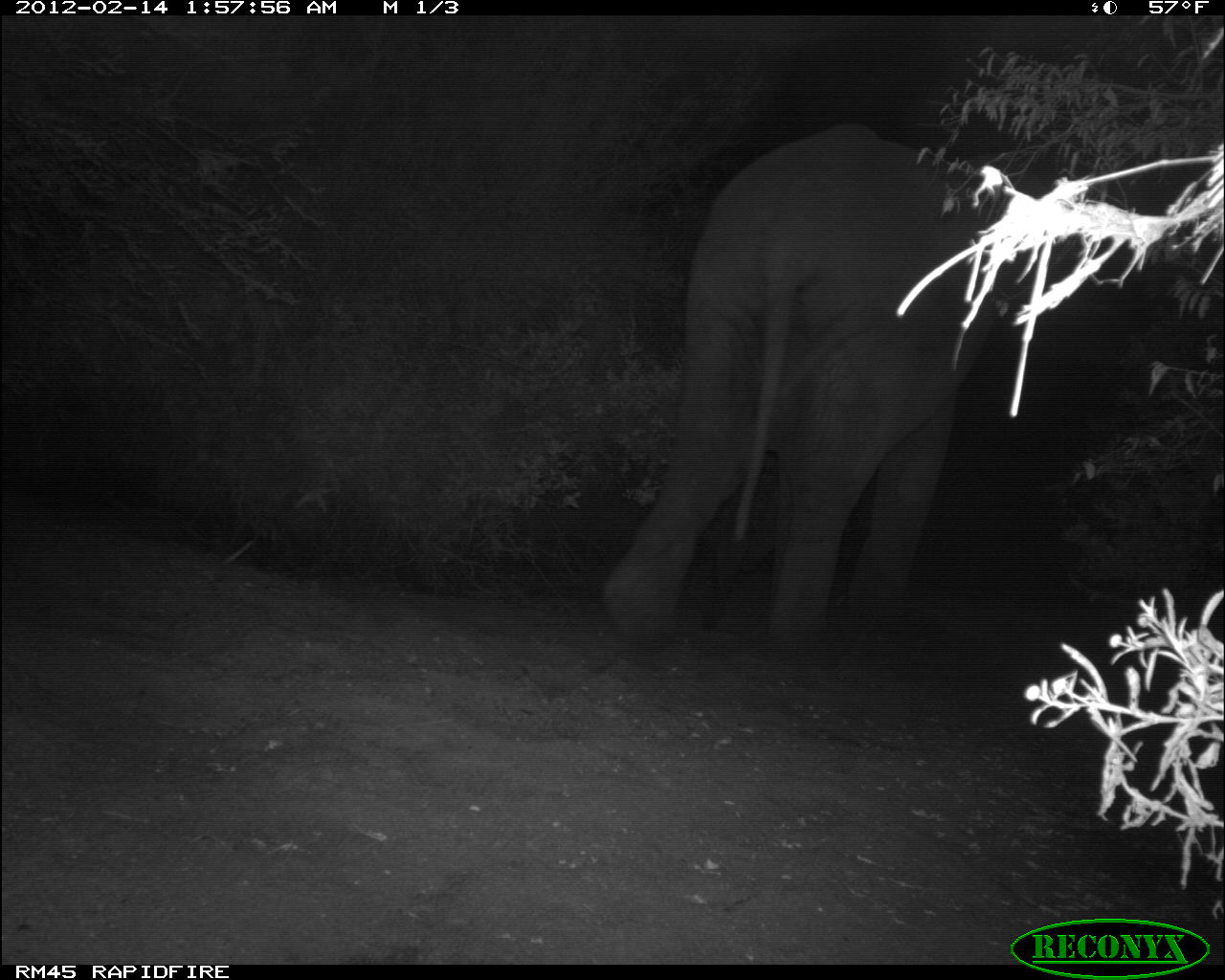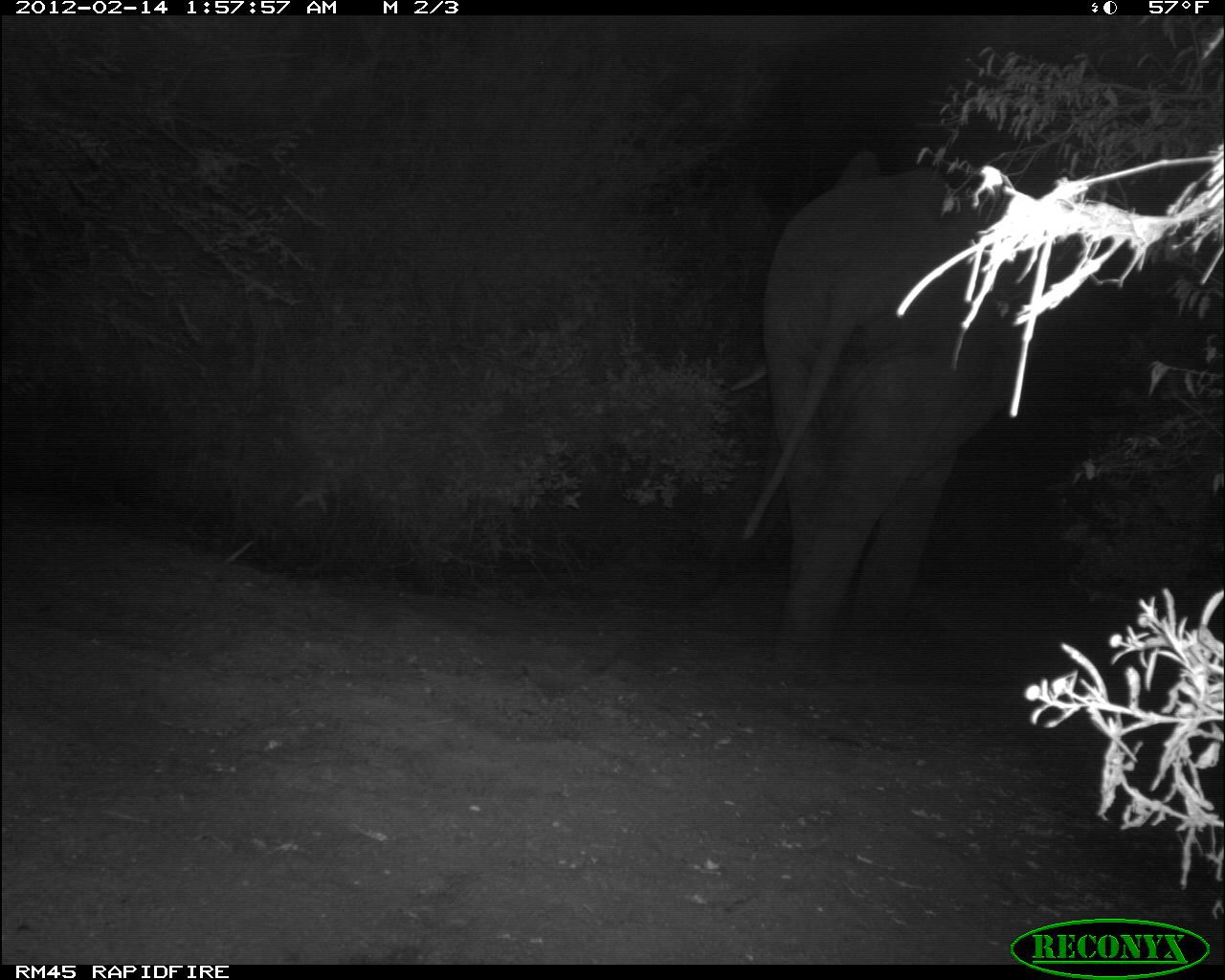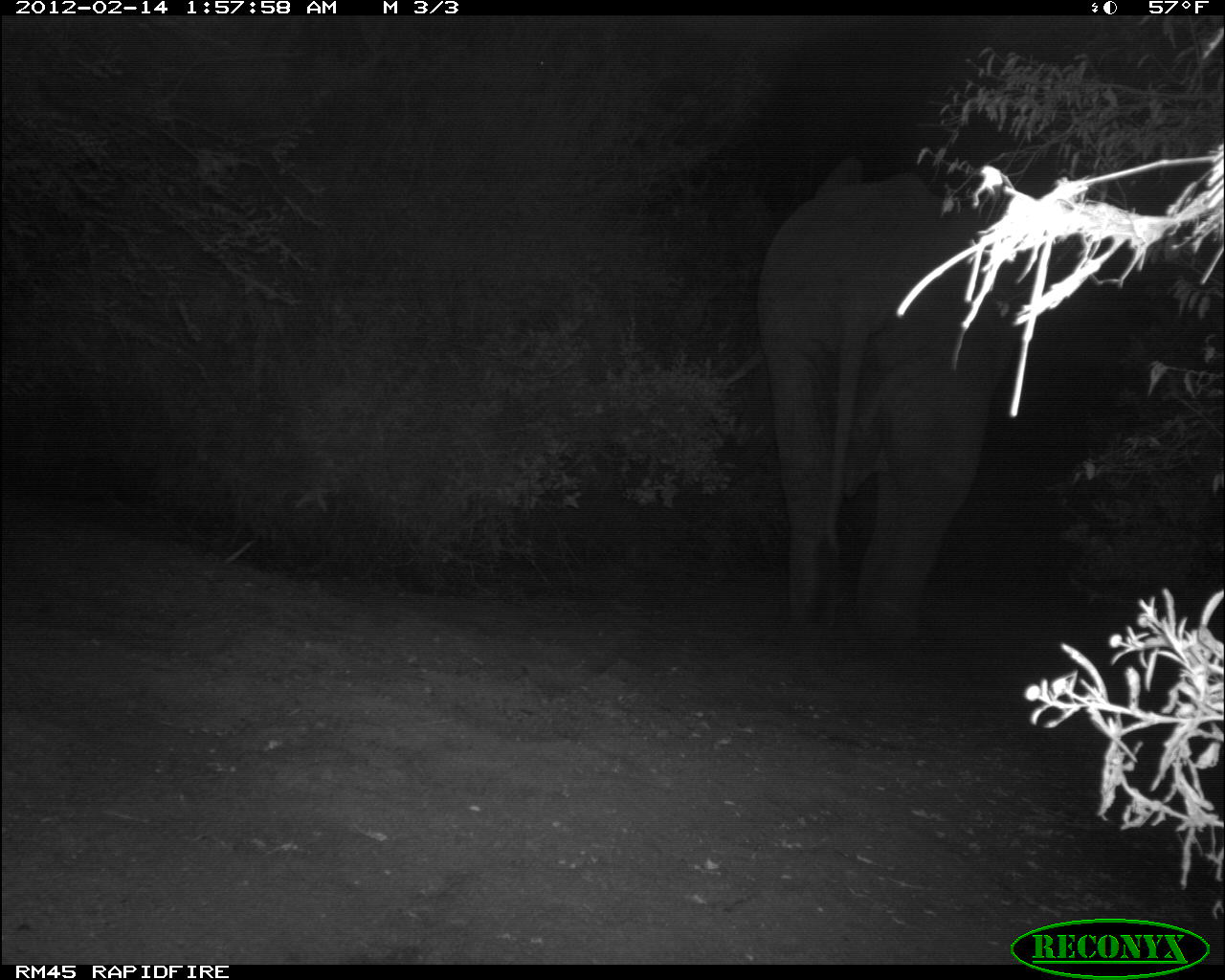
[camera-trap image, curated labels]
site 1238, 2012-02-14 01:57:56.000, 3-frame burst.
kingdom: Animalia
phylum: Chordata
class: Mammalia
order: Proboscidea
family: Elephantidae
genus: Loxodonta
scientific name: Loxodonta africana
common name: african bush elephant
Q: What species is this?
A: Loxodonta africana (african bush elephant).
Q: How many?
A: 1.